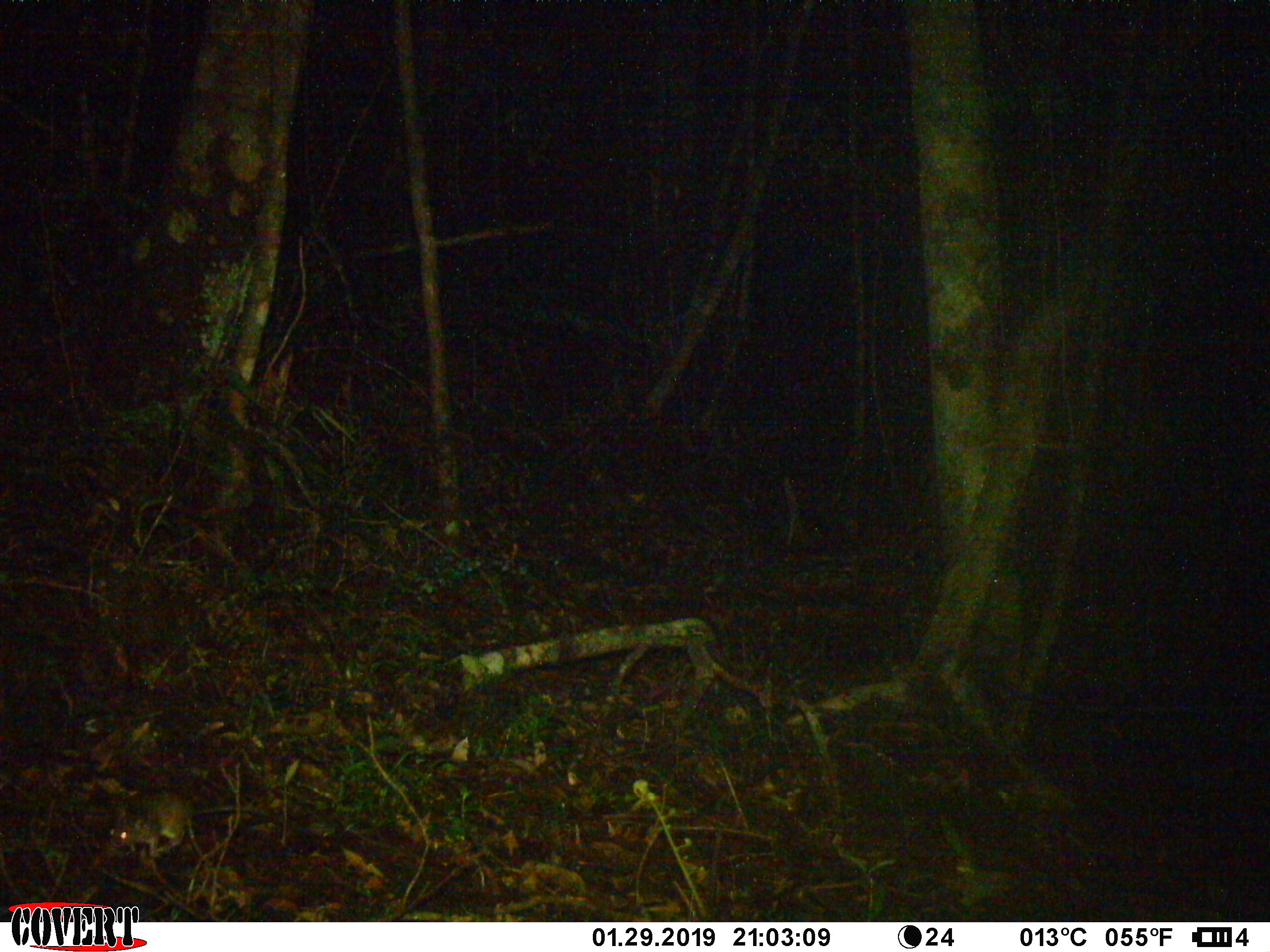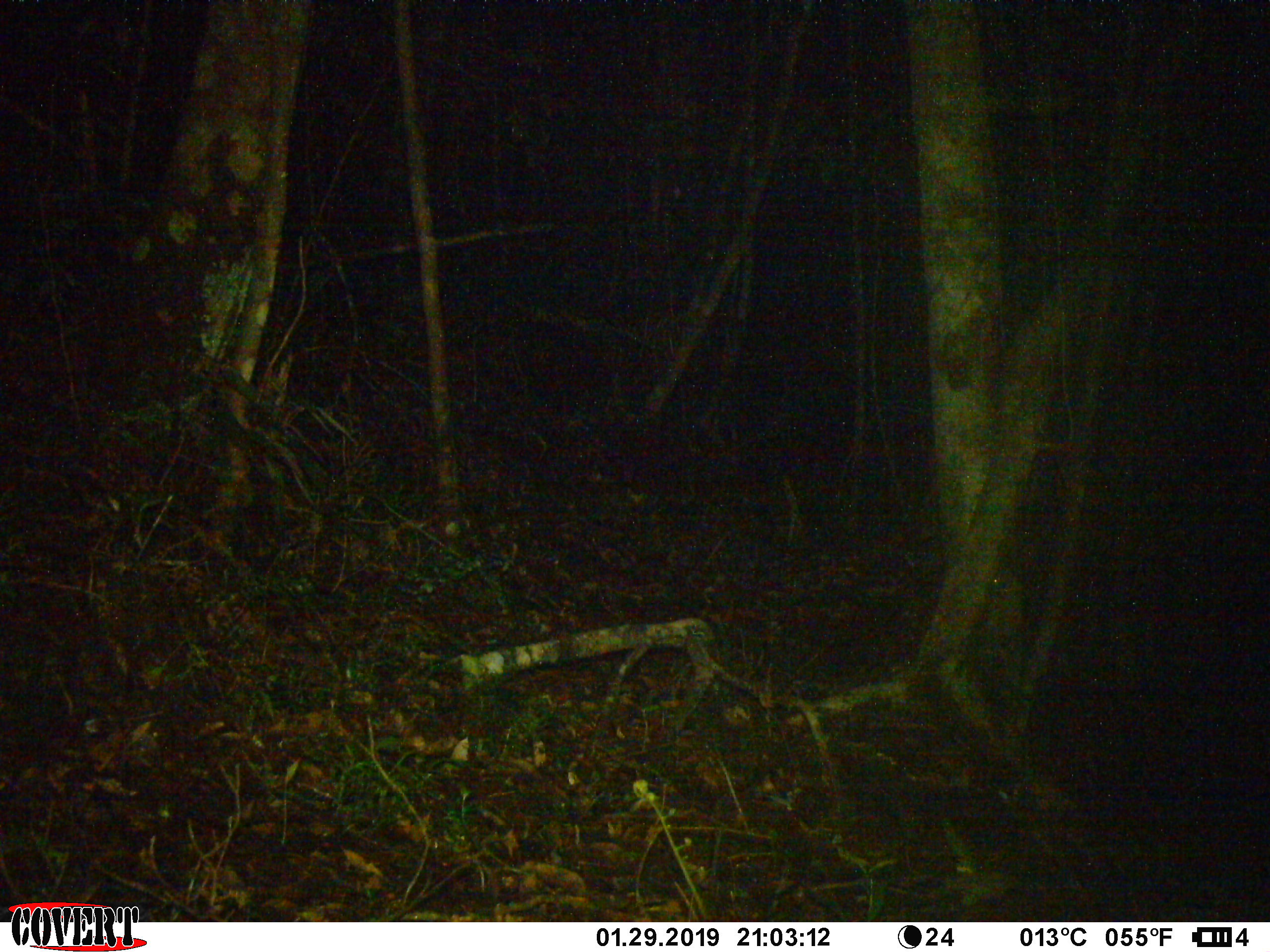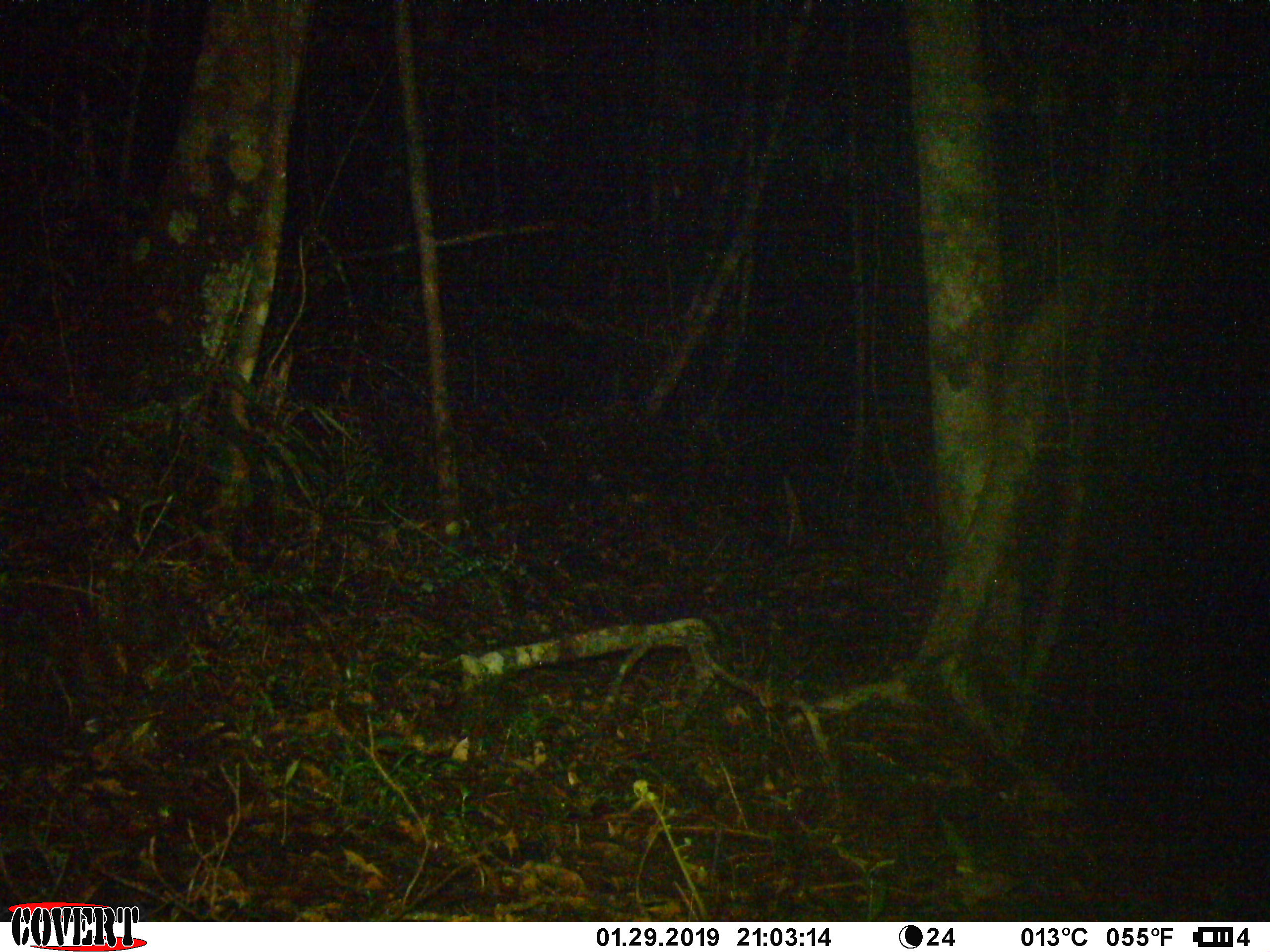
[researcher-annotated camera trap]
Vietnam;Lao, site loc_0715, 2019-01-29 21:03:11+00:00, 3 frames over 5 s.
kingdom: Animalia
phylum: Chordata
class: Mammalia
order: Rodentia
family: Muridae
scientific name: Muridae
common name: old-world mice and rats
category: unidentified murid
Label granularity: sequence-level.